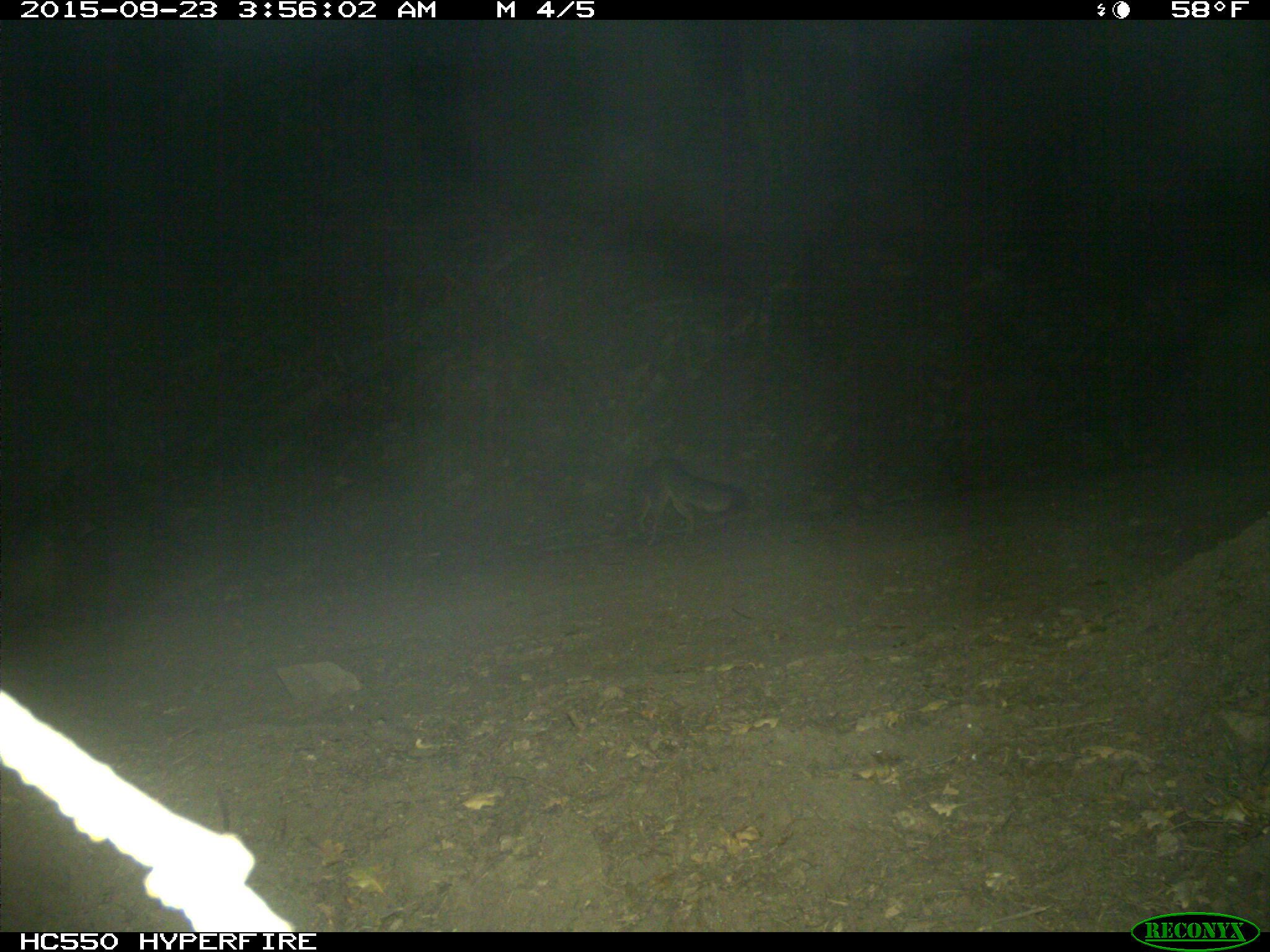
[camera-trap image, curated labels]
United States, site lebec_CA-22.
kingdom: Animalia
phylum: Chordata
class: Mammalia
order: Carnivora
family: Canidae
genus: Urocyon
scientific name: Urocyon cinereoargenteus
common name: gray fox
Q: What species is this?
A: Urocyon cinereoargenteus (gray fox).